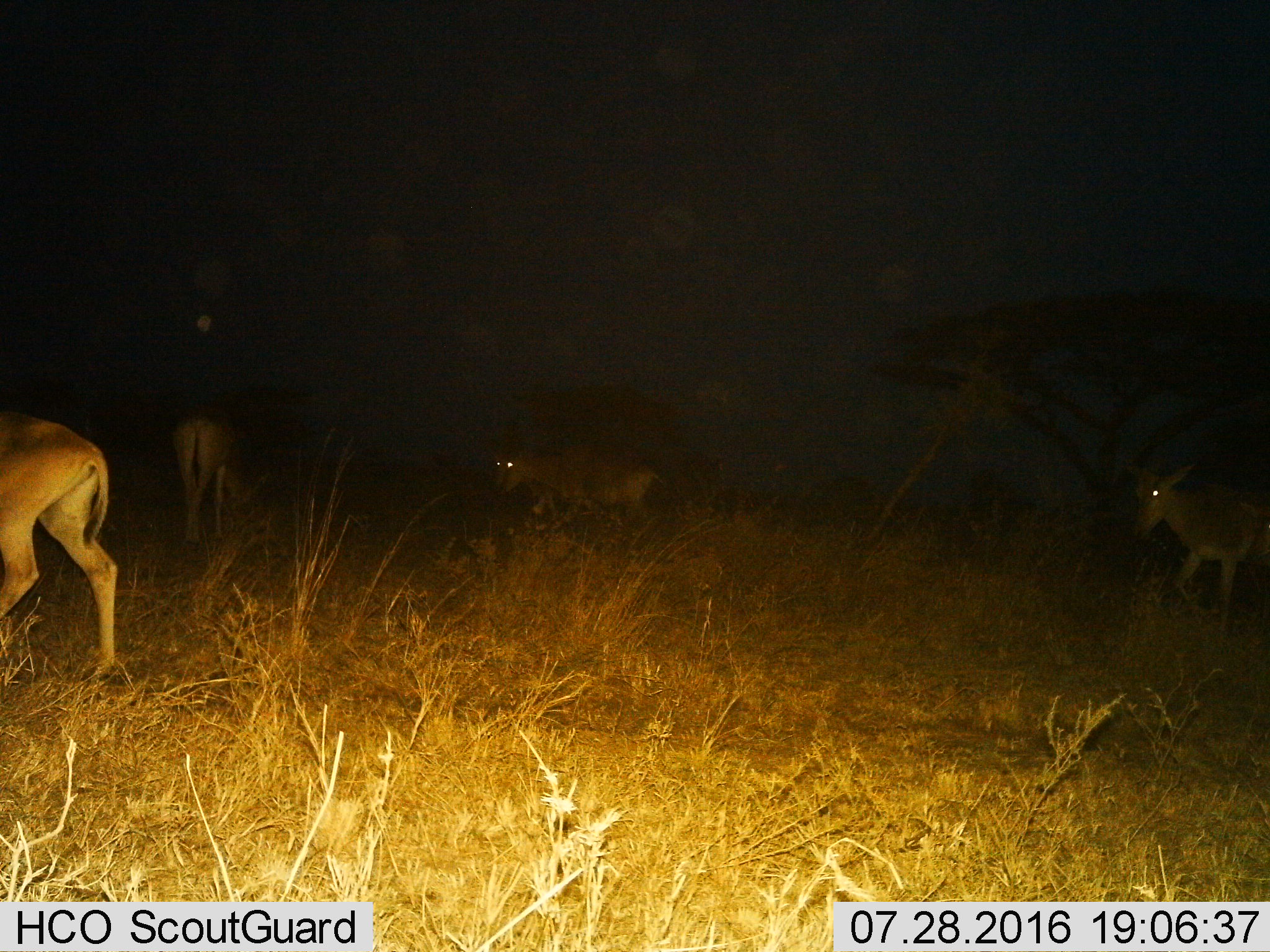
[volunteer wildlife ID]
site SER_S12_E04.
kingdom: Animalia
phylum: Chordata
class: Mammalia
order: Artiodactyla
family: Bovidae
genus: Alcelaphus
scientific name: Alcelaphus buselaphus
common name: hartebeest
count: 4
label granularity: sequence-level